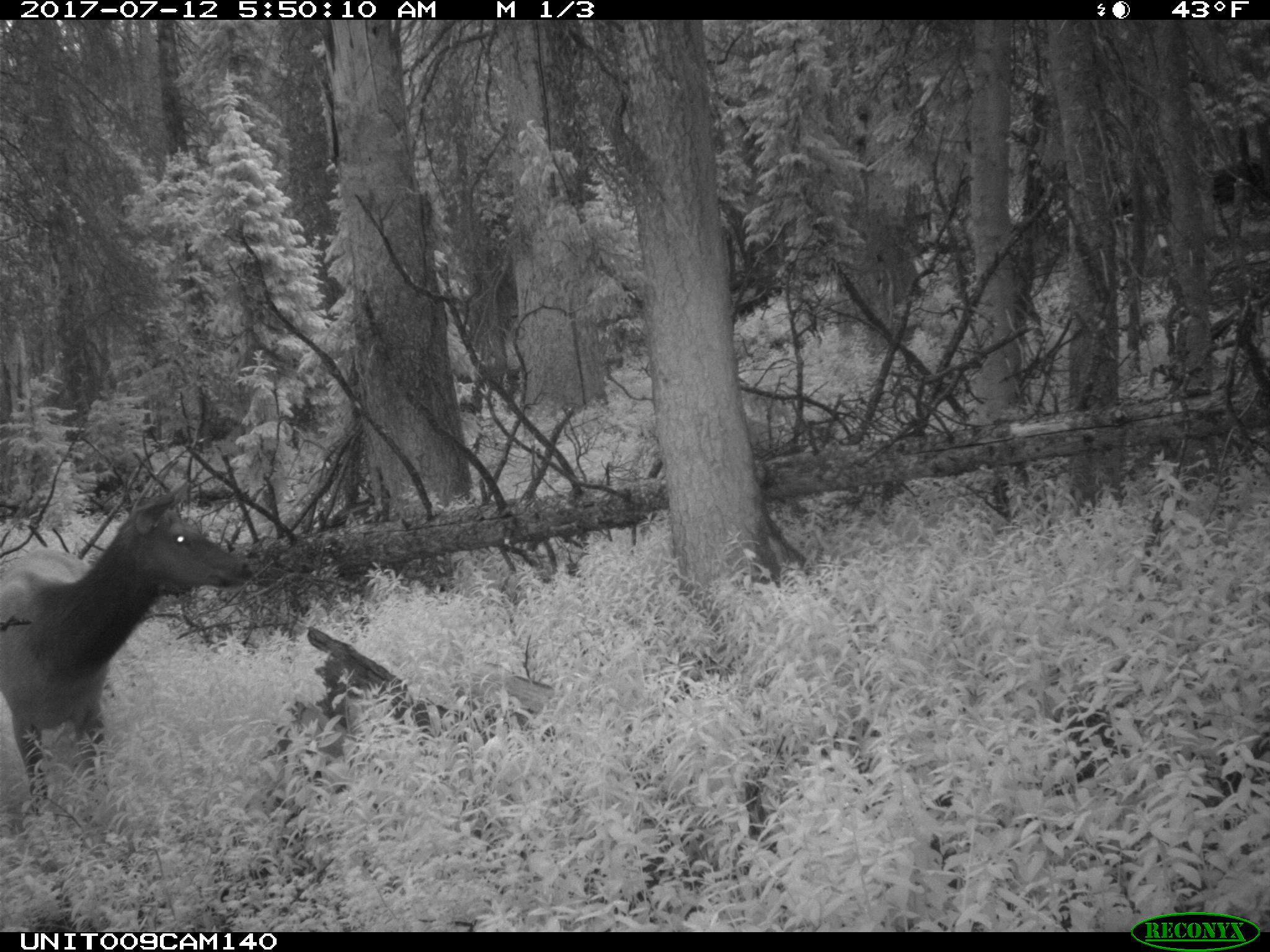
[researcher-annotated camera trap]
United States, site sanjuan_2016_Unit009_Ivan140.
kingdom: Animalia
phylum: Chordata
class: Mammalia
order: Artiodactyla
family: Cervidae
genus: Cervus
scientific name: Cervus elaphus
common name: red deer